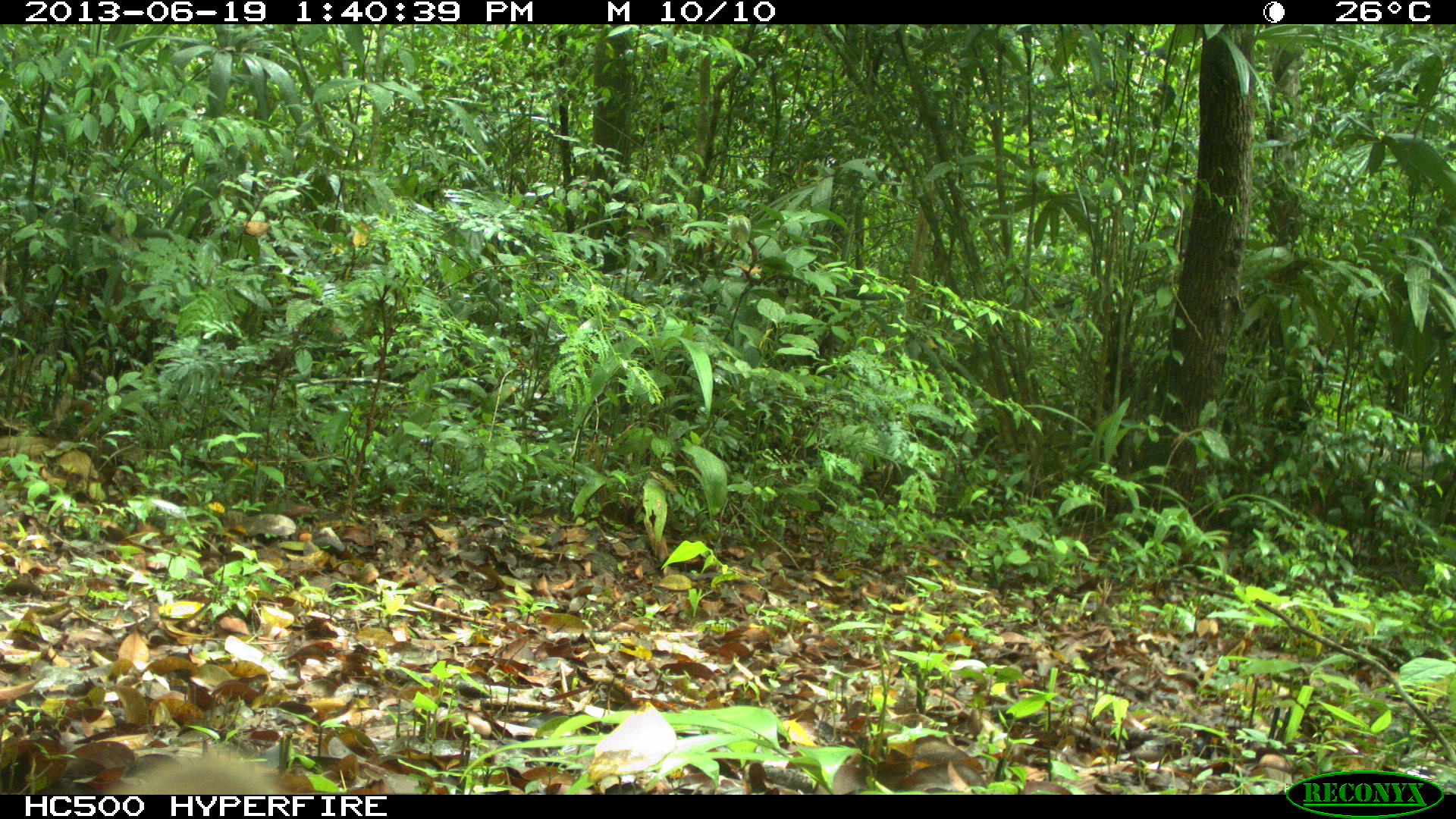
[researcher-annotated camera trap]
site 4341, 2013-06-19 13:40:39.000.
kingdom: Animalia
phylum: Chordata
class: Mammalia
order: Carnivora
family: Canidae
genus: Urocyon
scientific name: Urocyon cinereoargenteus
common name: gray fox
Urocyon cinereoargenteus (gray fox), count 1.